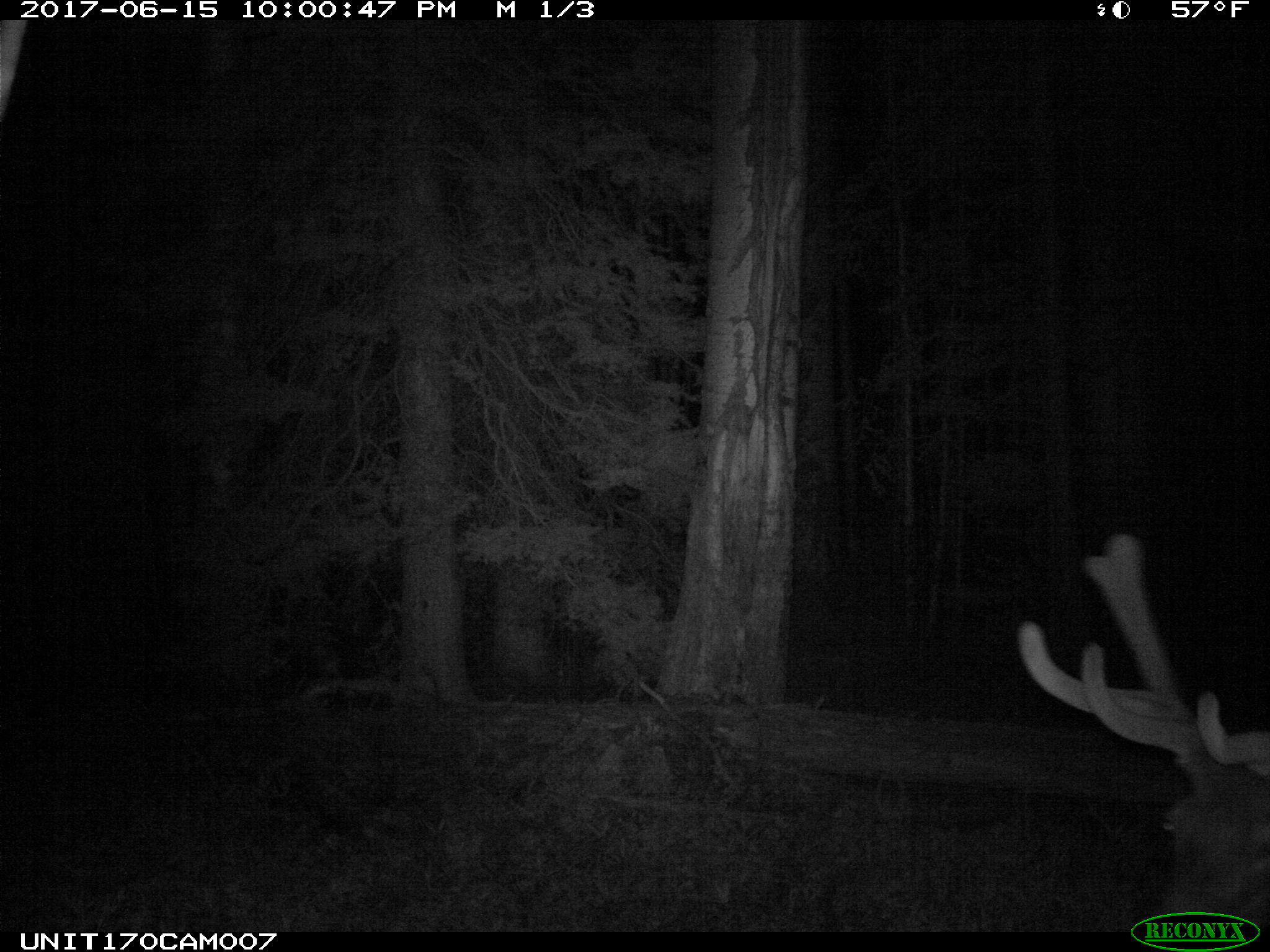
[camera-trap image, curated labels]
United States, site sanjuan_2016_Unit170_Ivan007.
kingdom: Animalia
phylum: Chordata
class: Mammalia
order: Artiodactyla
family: Cervidae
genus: Cervus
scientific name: Cervus elaphus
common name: red deer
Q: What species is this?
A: Cervus elaphus (red deer).